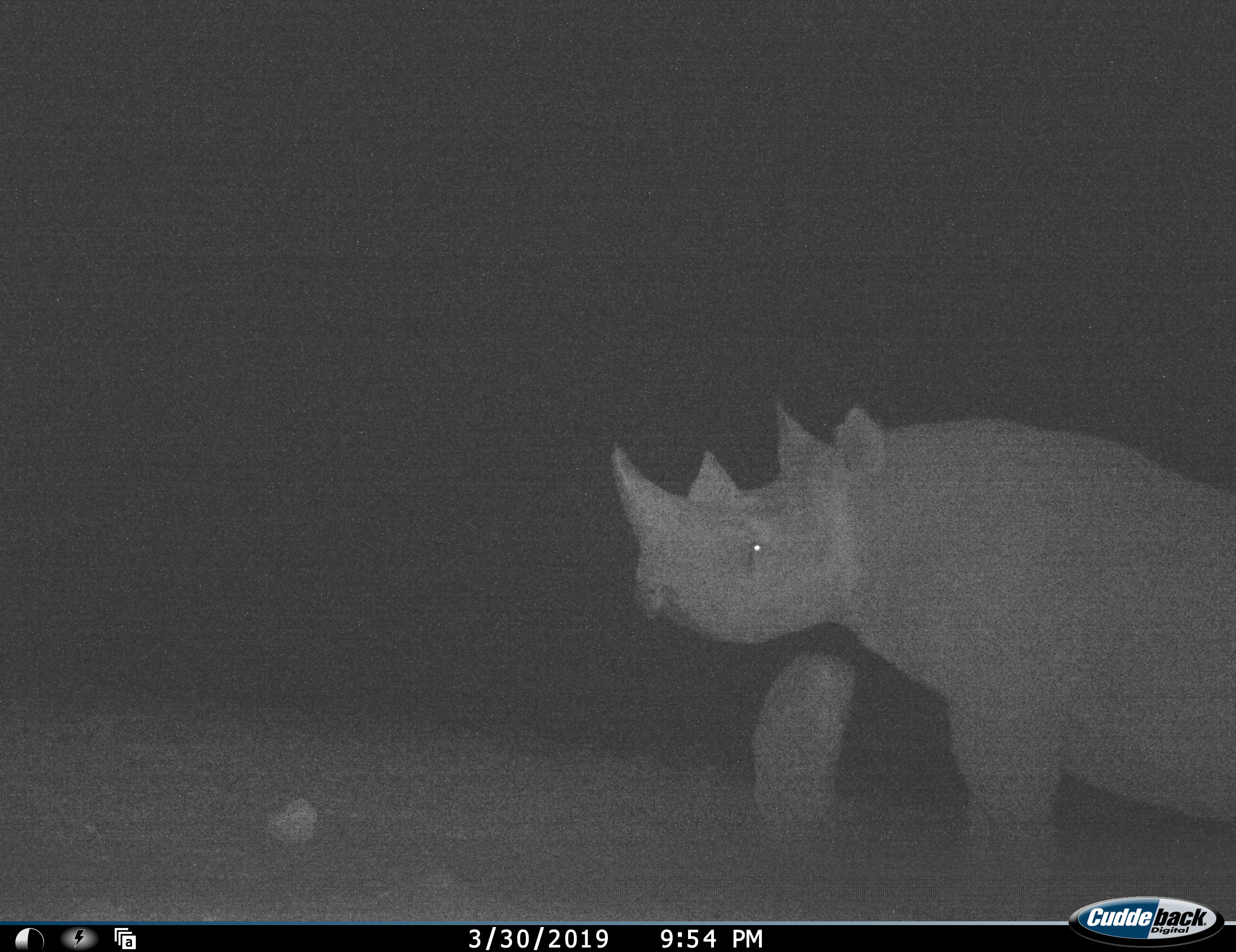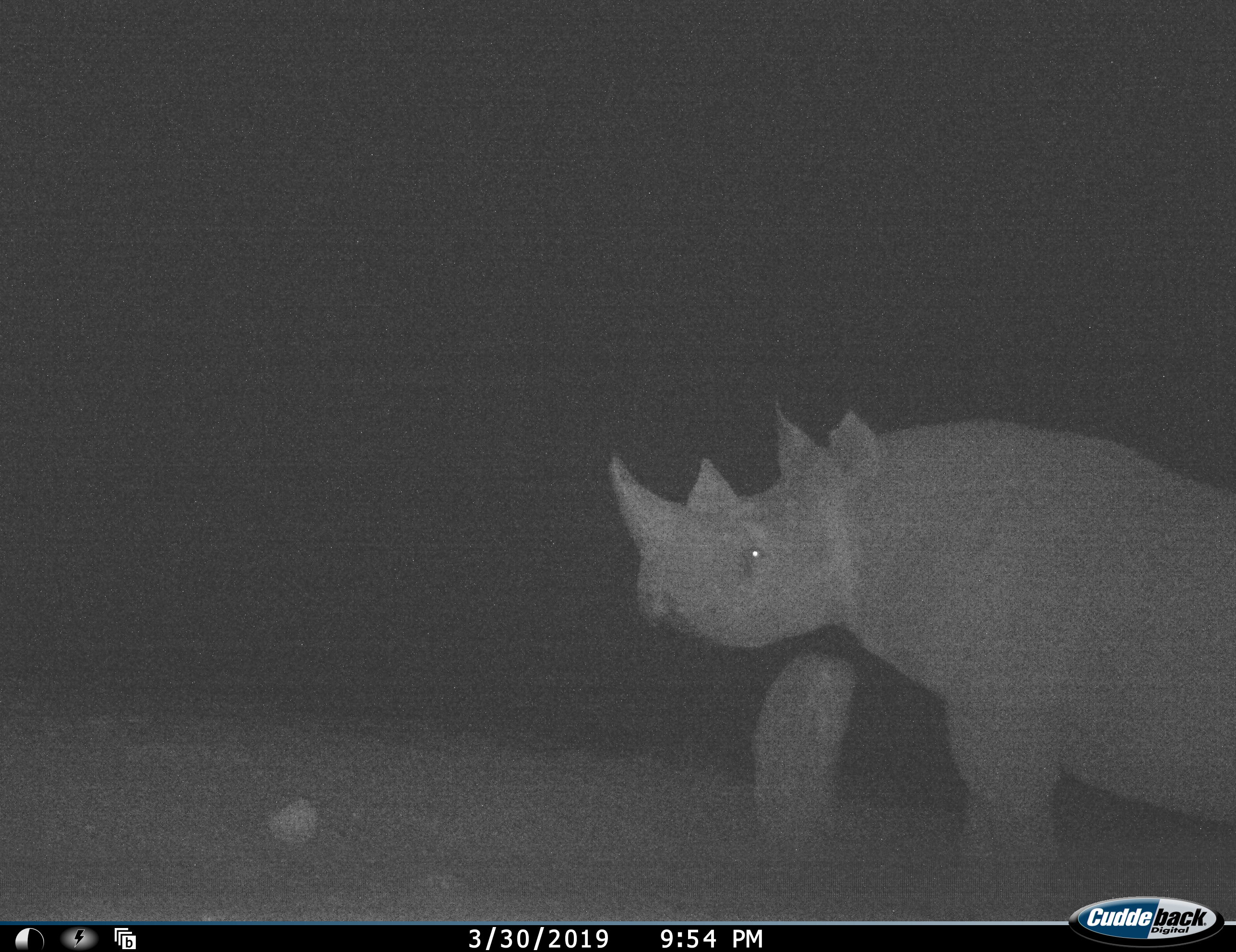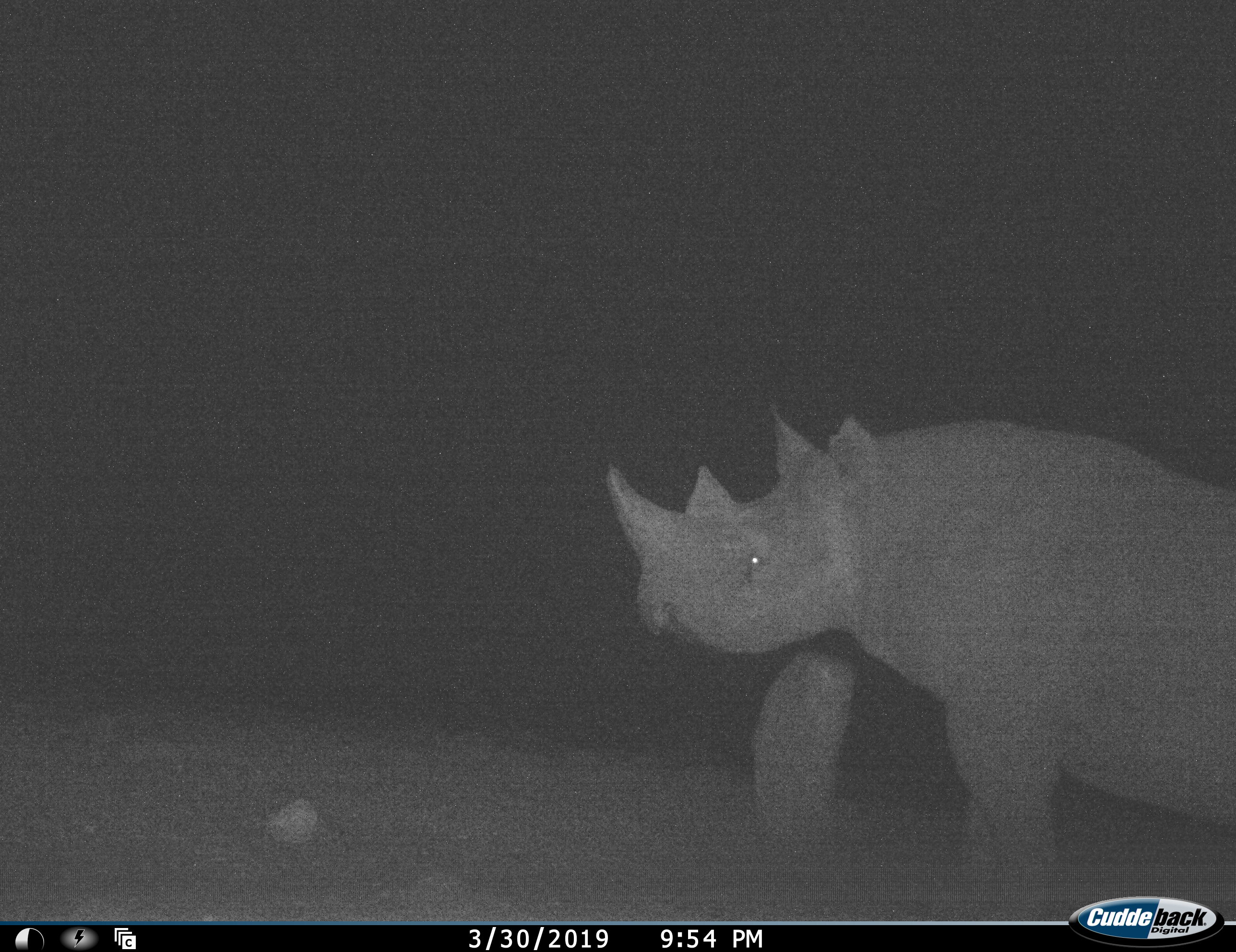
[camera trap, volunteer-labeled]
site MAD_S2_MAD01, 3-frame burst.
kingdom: Animalia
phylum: Chordata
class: Mammalia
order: Perissodactyla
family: Rhinocerotidae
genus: Diceros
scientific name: Diceros bicornis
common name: black rhinoceros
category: rhinocerosblack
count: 1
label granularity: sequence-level